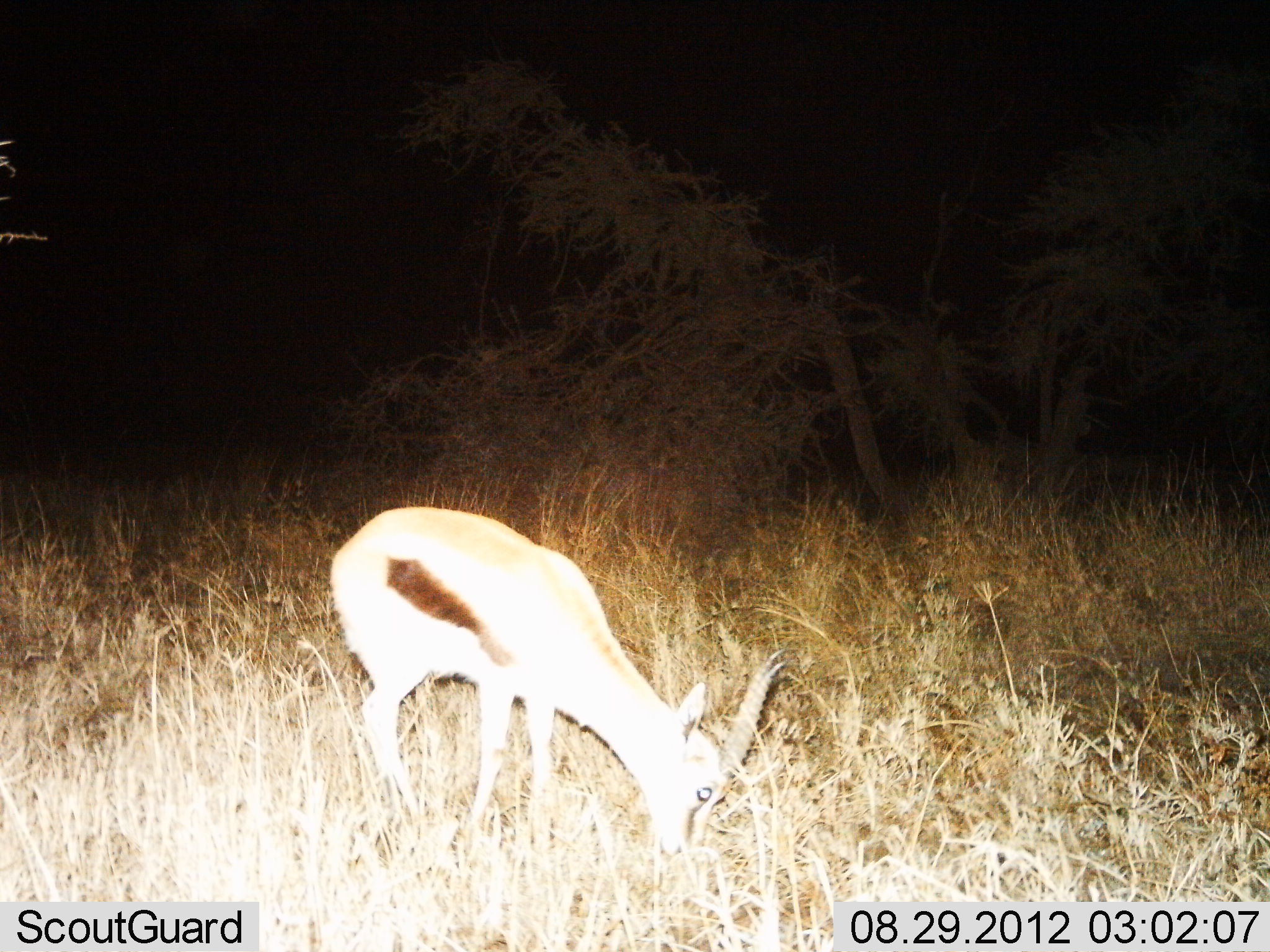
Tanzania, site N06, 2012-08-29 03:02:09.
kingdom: Animalia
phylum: Chordata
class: Mammalia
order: Artiodactyla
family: Bovidae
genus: Eudorcas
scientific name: Eudorcas thomsonii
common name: thomson's gazelle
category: gazellethomsons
Gazellethomsons (thomson's gazelle) (Eudorcas thomsonii), count 1. Behavior (volunteer vote fractions): standing 10%, resting 0%, moving 0%, interacting 0%. Young present (vote fraction): 0%. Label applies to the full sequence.